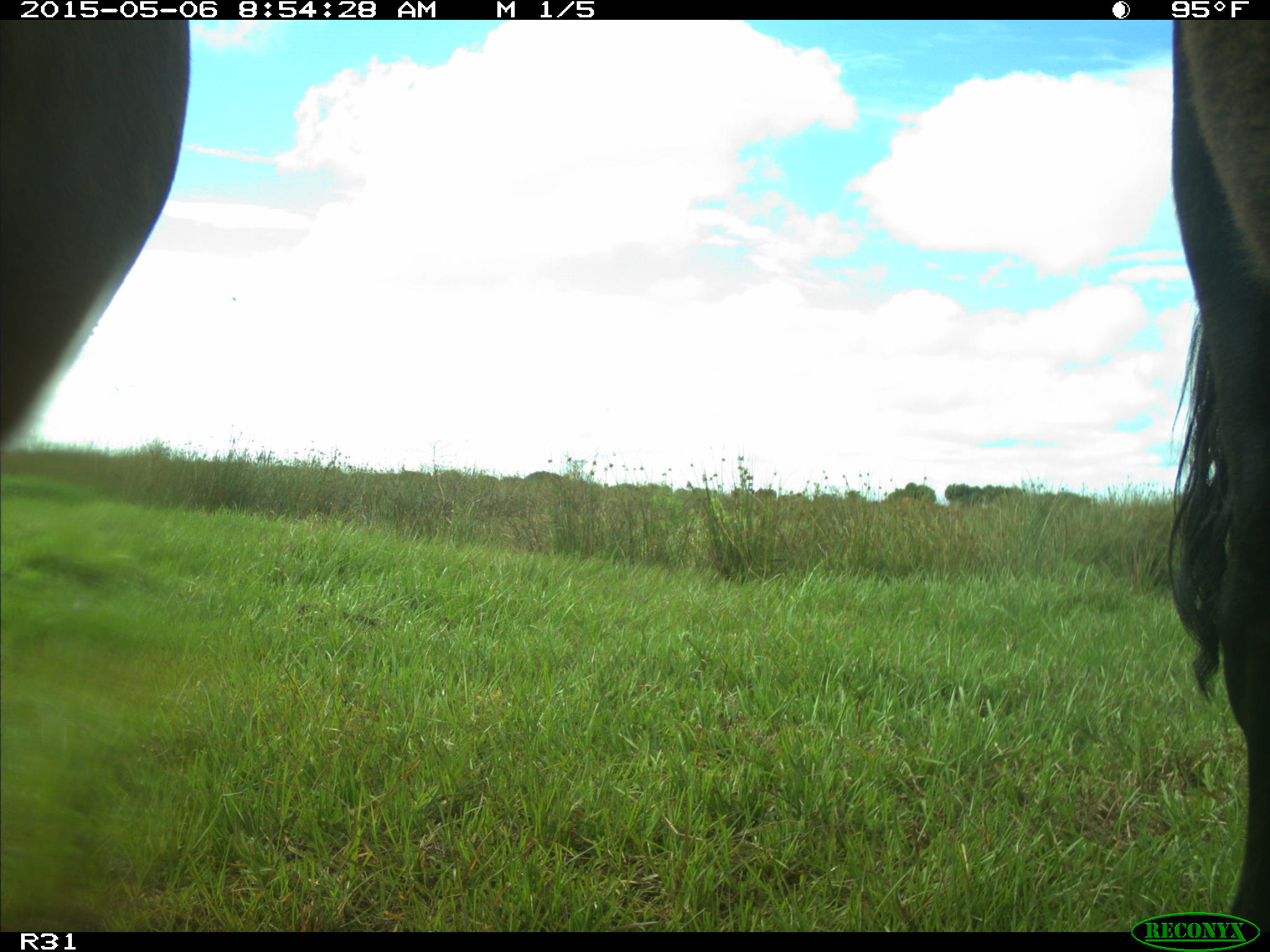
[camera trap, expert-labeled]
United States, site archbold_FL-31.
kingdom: Animalia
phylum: Chordata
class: Mammalia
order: Artiodactyla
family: Bovidae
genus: Bos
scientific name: Bos taurus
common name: domestic cow